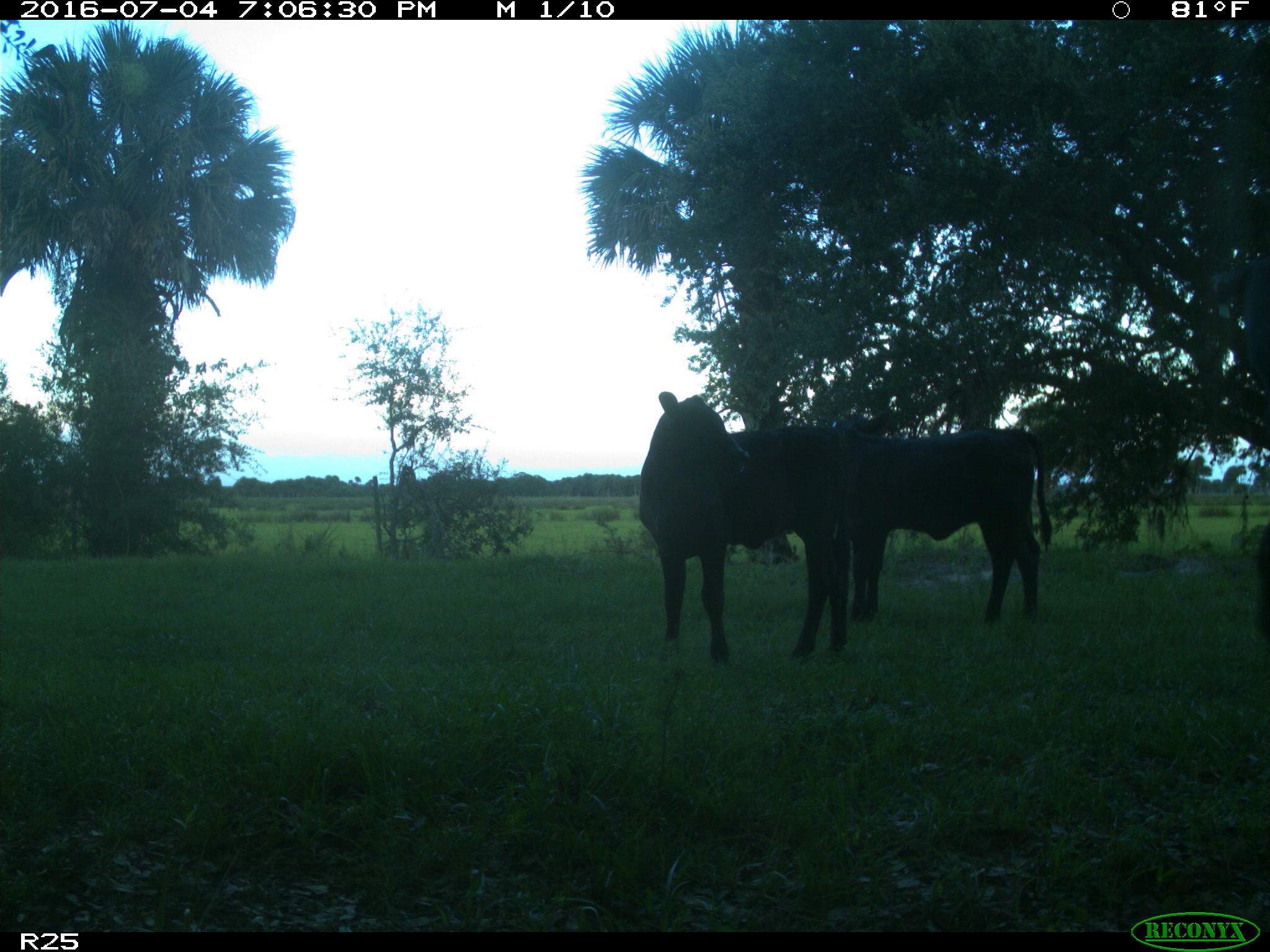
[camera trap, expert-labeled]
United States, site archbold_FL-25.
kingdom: Animalia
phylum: Chordata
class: Mammalia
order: Artiodactyla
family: Bovidae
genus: Bos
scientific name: Bos taurus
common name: domestic cow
Bos taurus (domestic cow).